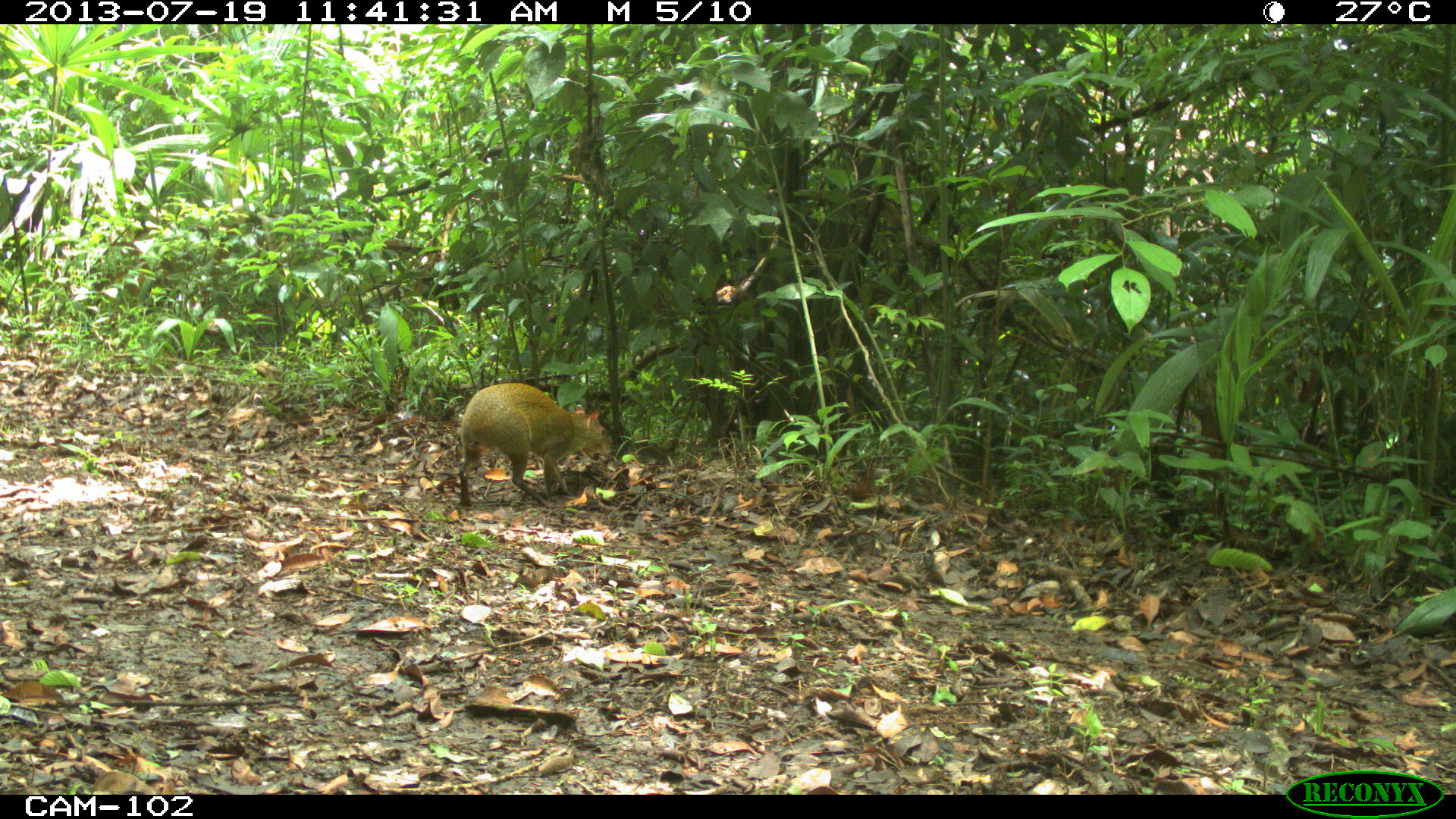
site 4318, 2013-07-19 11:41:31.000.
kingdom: Animalia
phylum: Chordata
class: Mammalia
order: Rodentia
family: Dasyproctidae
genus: Dasyprocta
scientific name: Dasyprocta punctata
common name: central american agouti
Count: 1.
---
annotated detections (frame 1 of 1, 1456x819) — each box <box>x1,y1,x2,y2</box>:
dasyprocta punctata: <box>459,383,612,506</box>